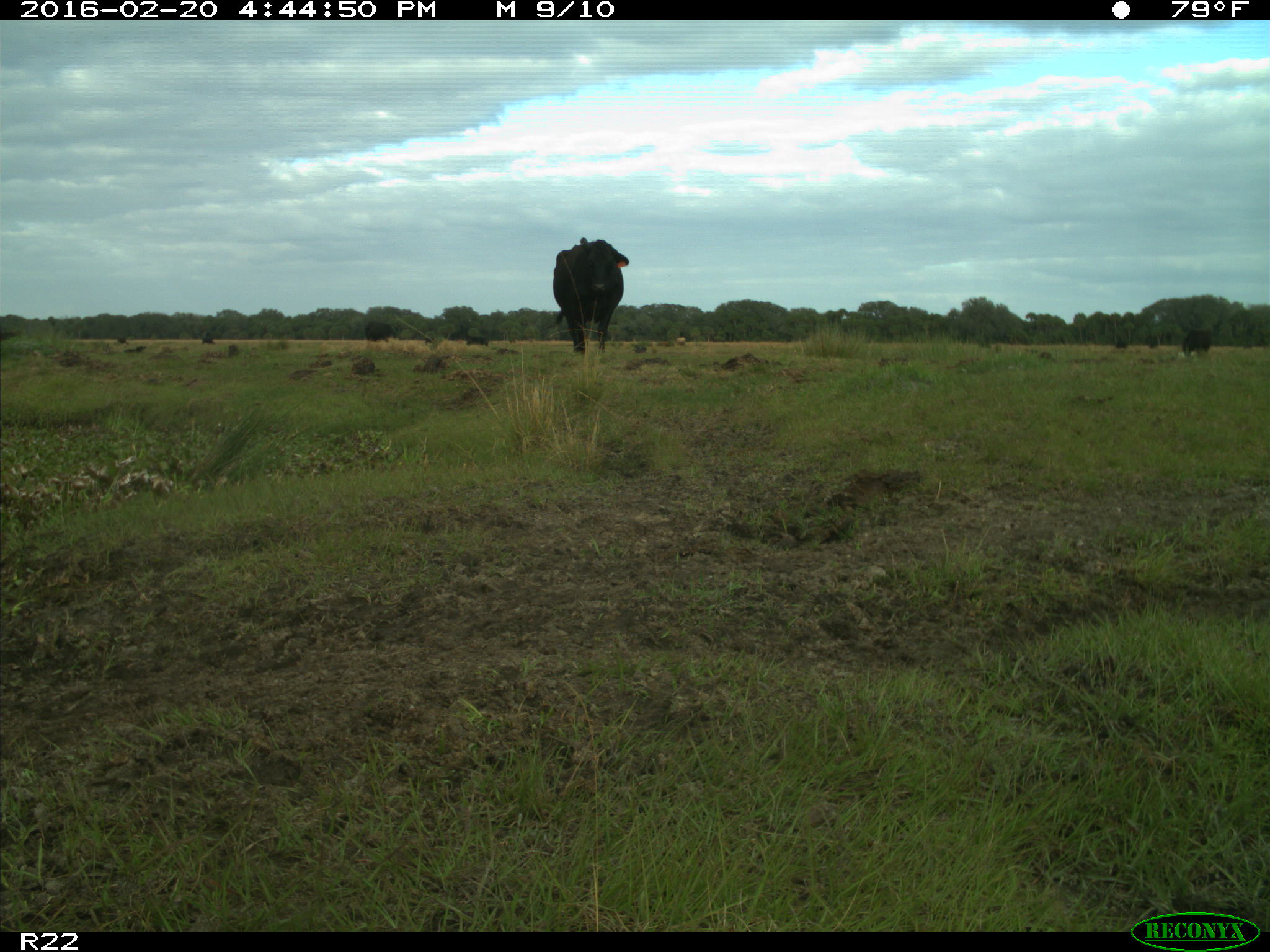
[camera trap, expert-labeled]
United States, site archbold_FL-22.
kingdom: Animalia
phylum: Chordata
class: Mammalia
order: Artiodactyla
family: Bovidae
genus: Bos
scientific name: Bos taurus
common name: domestic cow